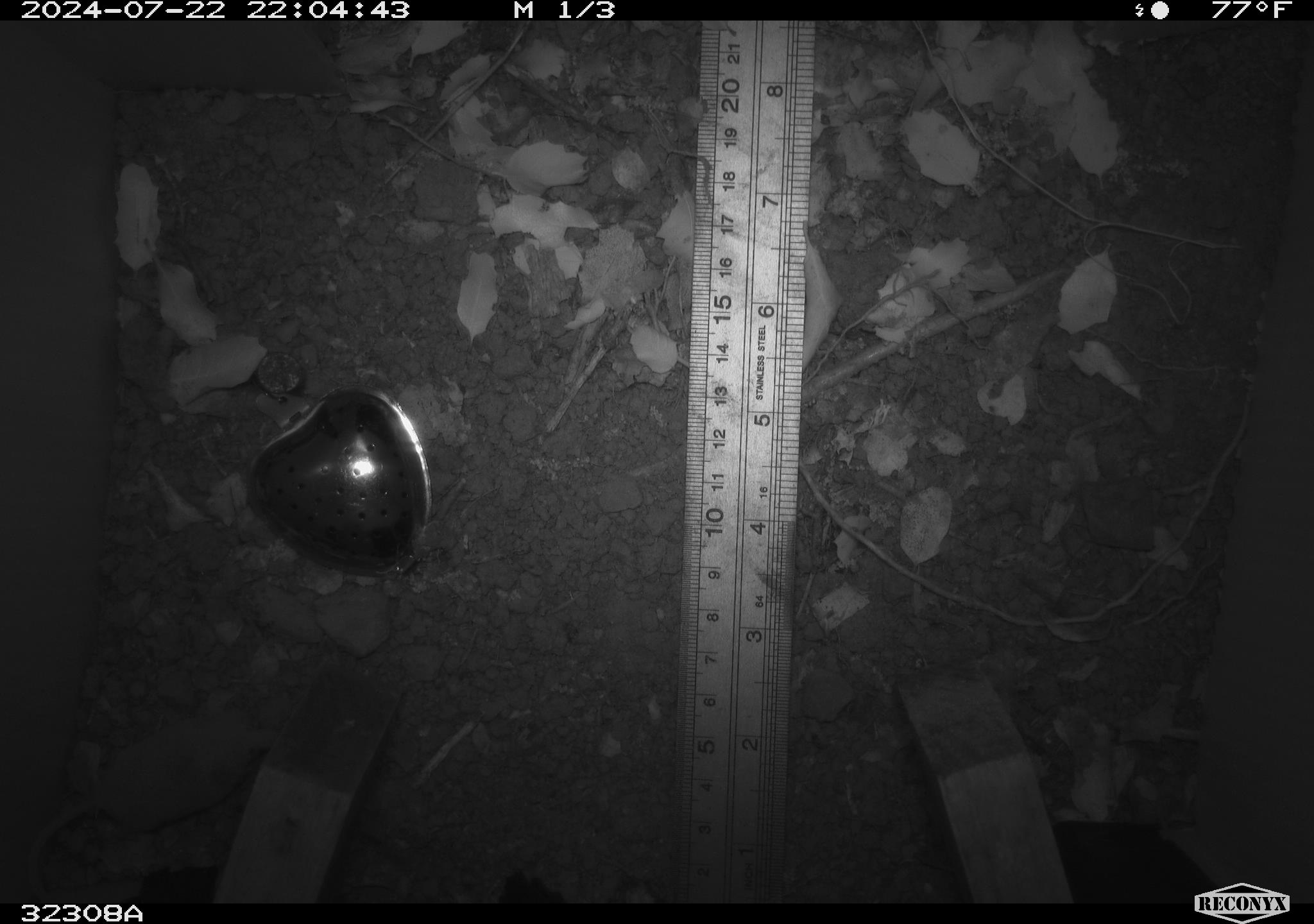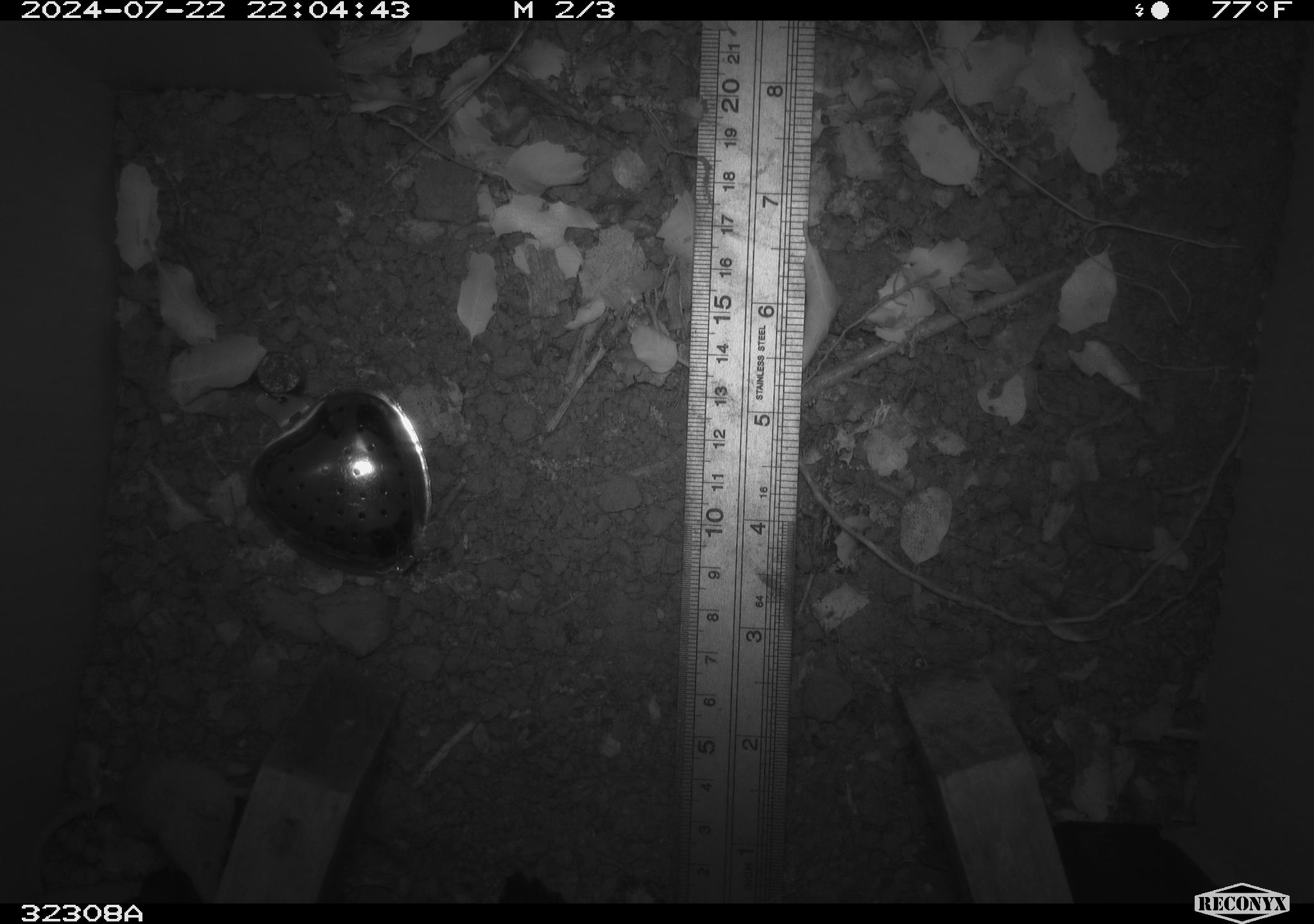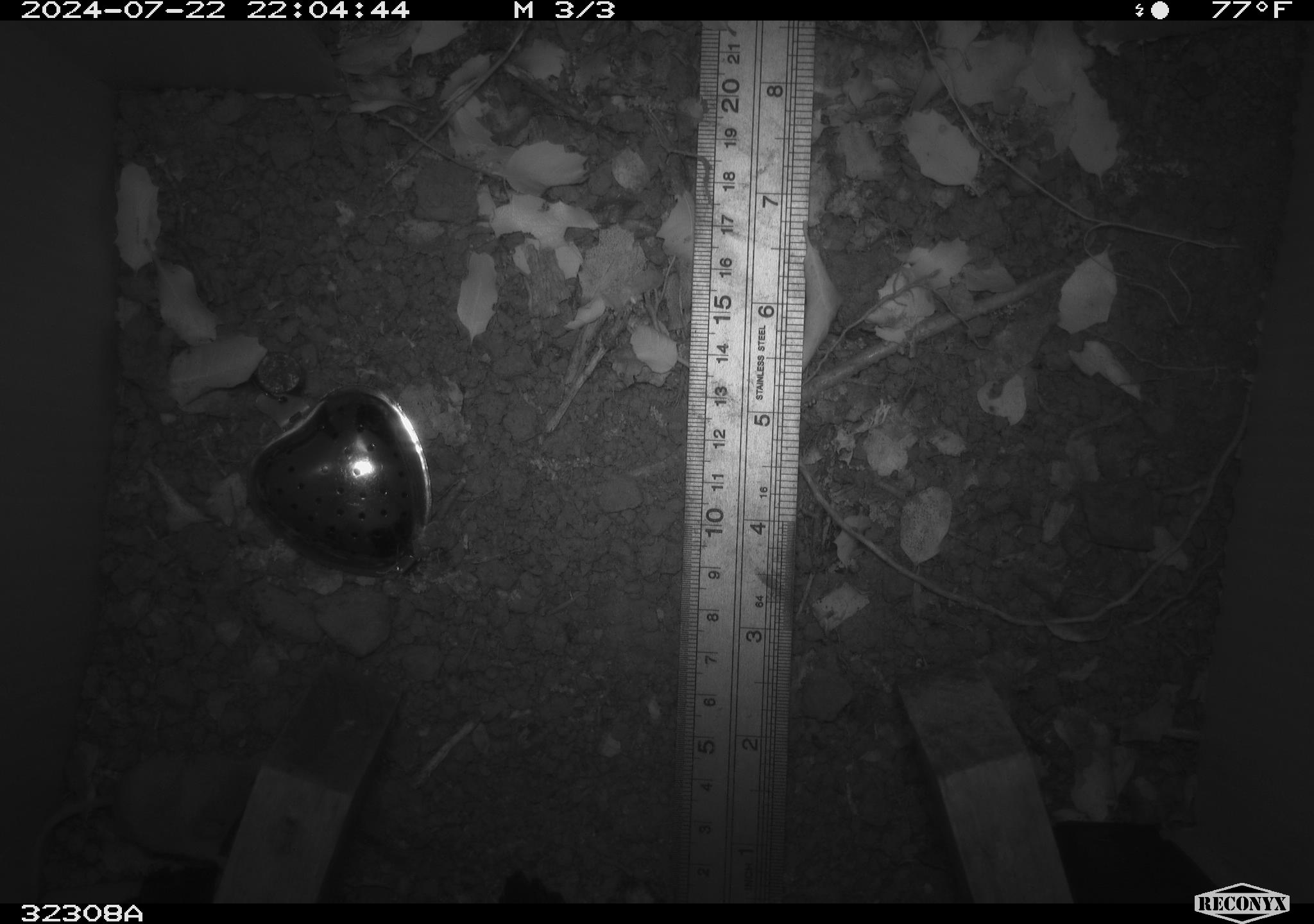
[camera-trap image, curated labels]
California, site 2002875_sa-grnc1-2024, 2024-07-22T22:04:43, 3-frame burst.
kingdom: Animalia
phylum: Chordata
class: Mammalia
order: Rodentia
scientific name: Rodentia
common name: rodent